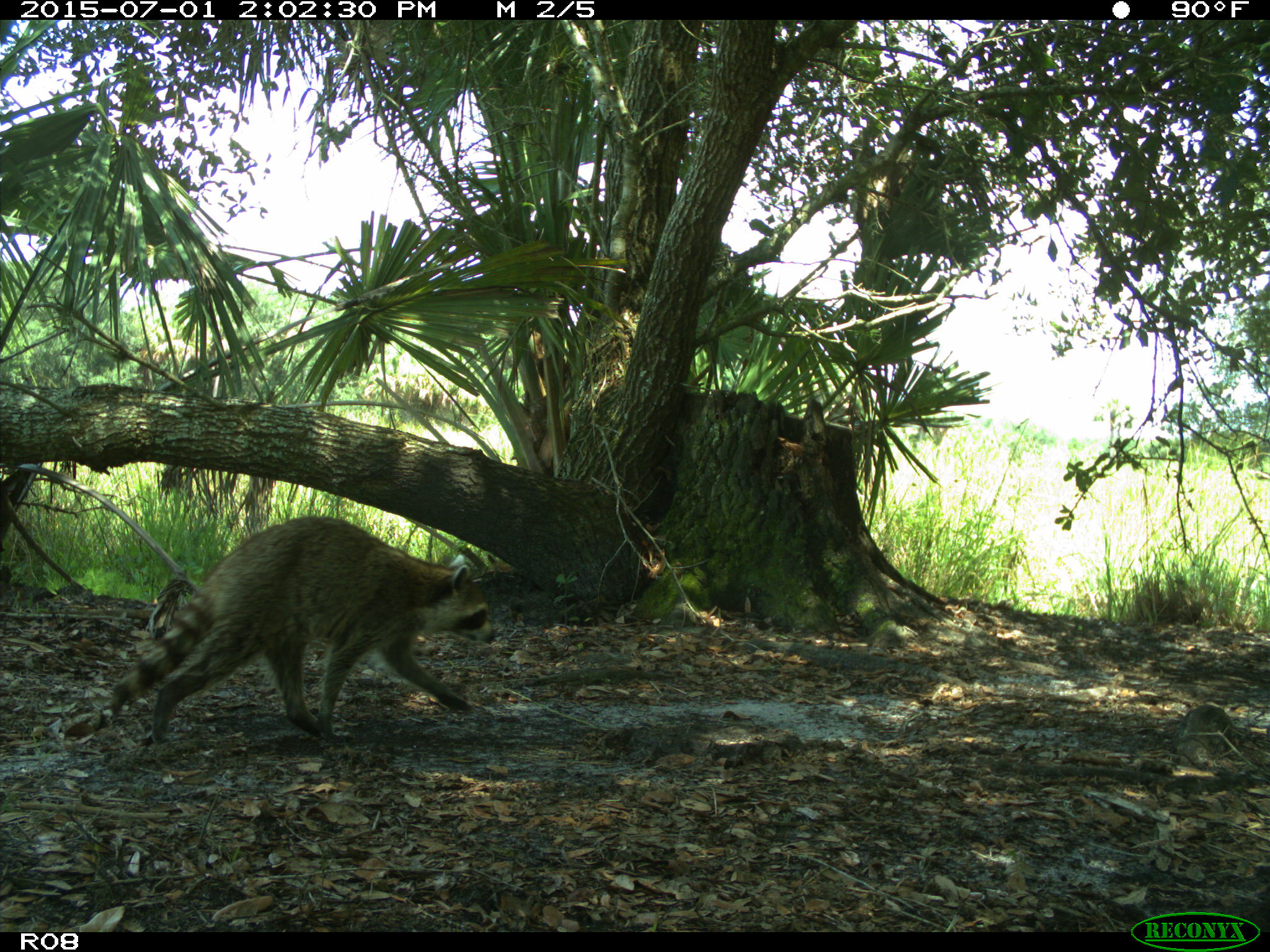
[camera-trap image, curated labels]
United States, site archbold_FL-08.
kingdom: Animalia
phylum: Chordata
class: Mammalia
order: Carnivora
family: Procyonidae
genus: Procyon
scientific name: Procyon lotor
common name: common raccoon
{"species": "Procyon lotor (common raccoon)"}